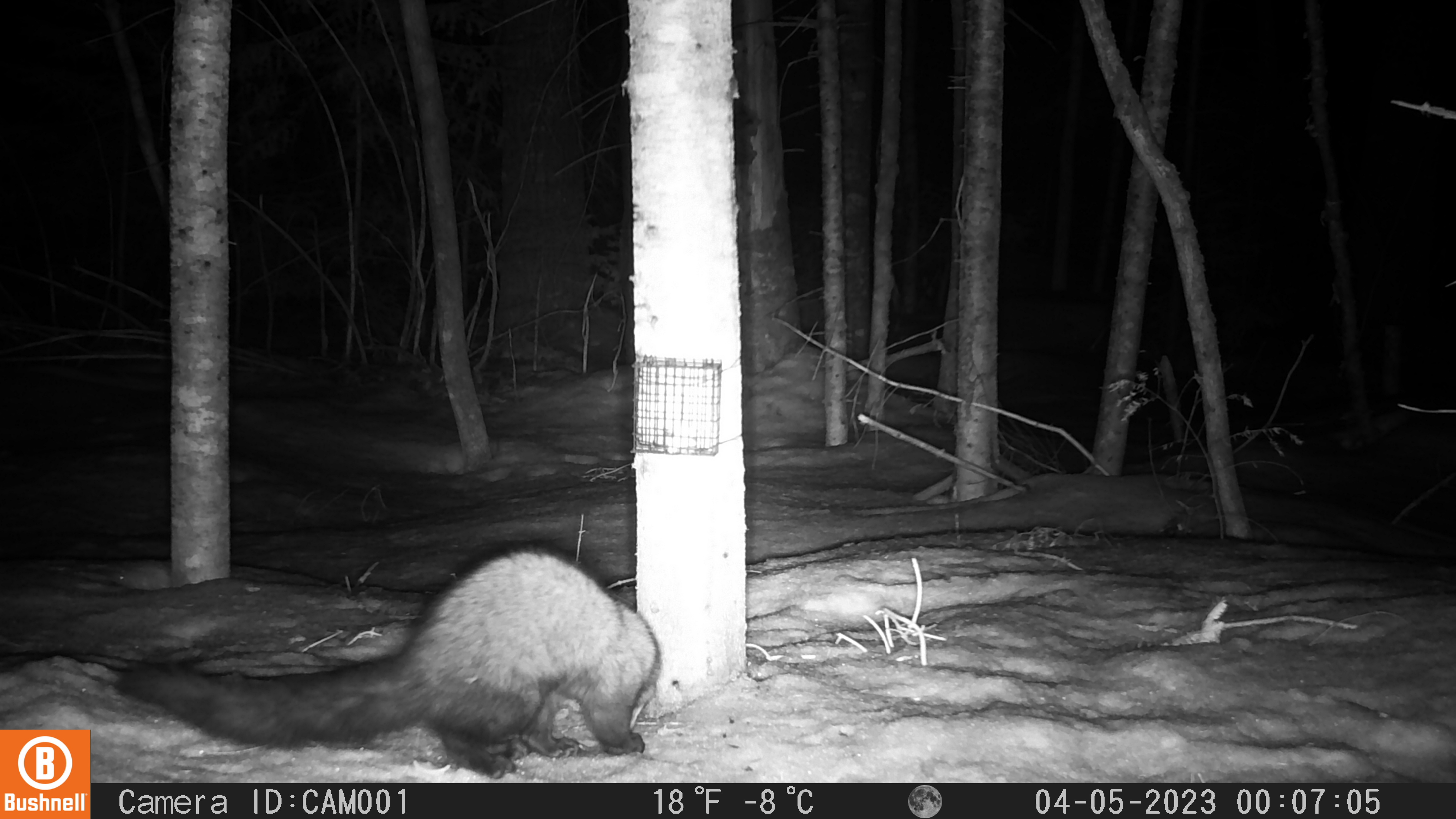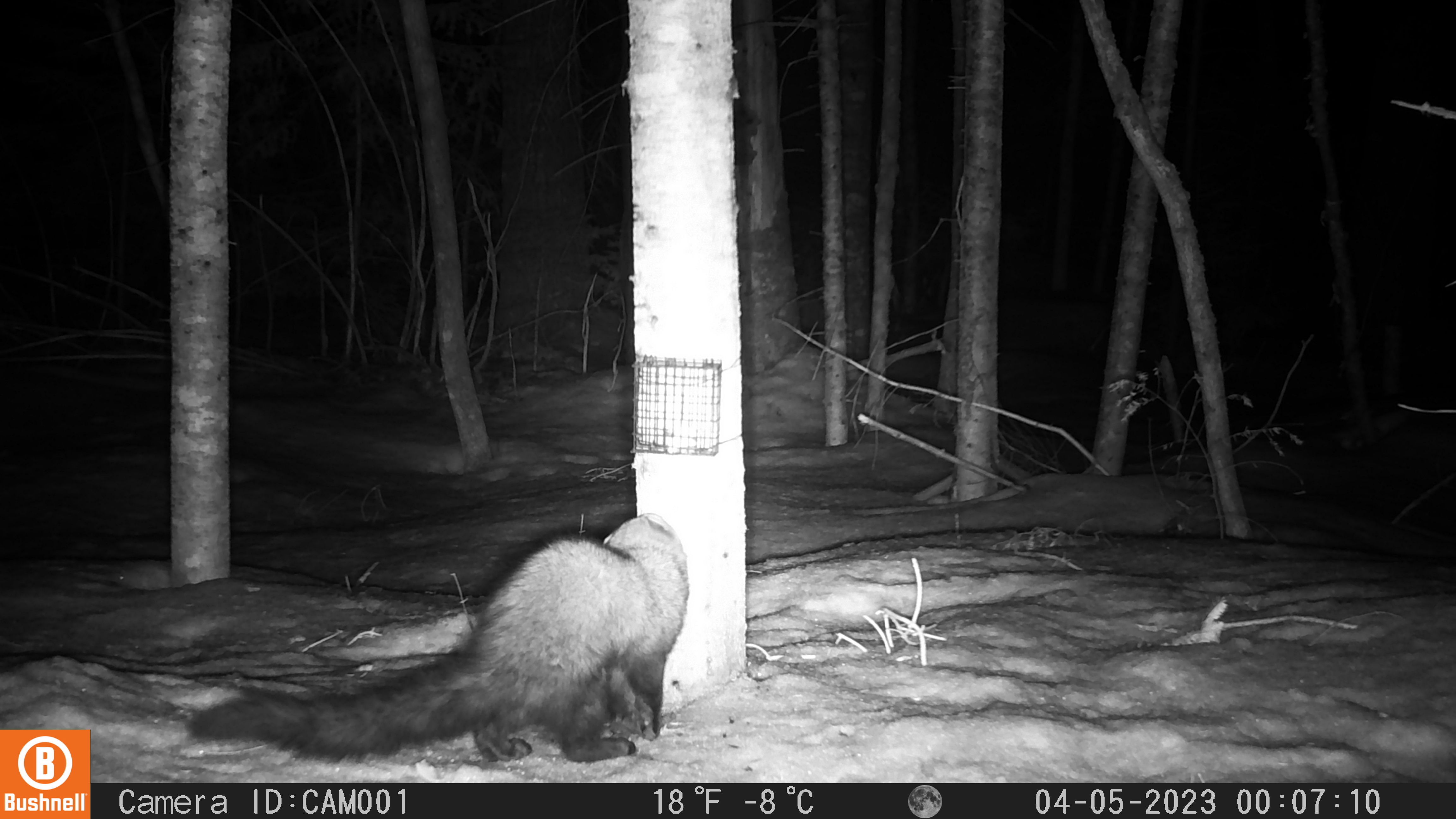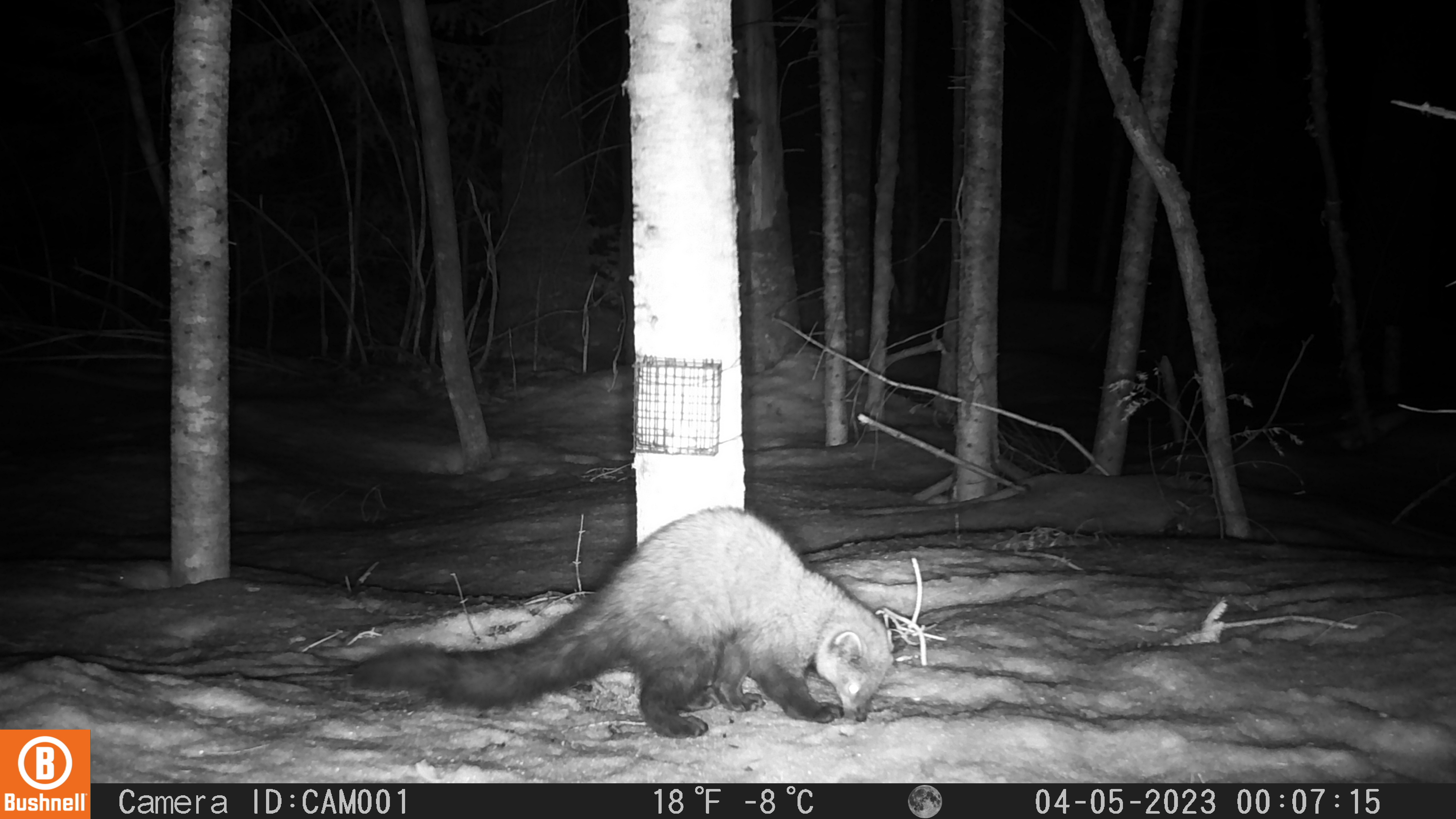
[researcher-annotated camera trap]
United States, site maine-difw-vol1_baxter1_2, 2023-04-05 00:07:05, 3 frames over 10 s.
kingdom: Animalia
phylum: Chordata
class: Mammalia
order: Carnivora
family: Mustelidae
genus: Pekania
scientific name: Pekania pennanti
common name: fisher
Fisher (Pekania pennanti).